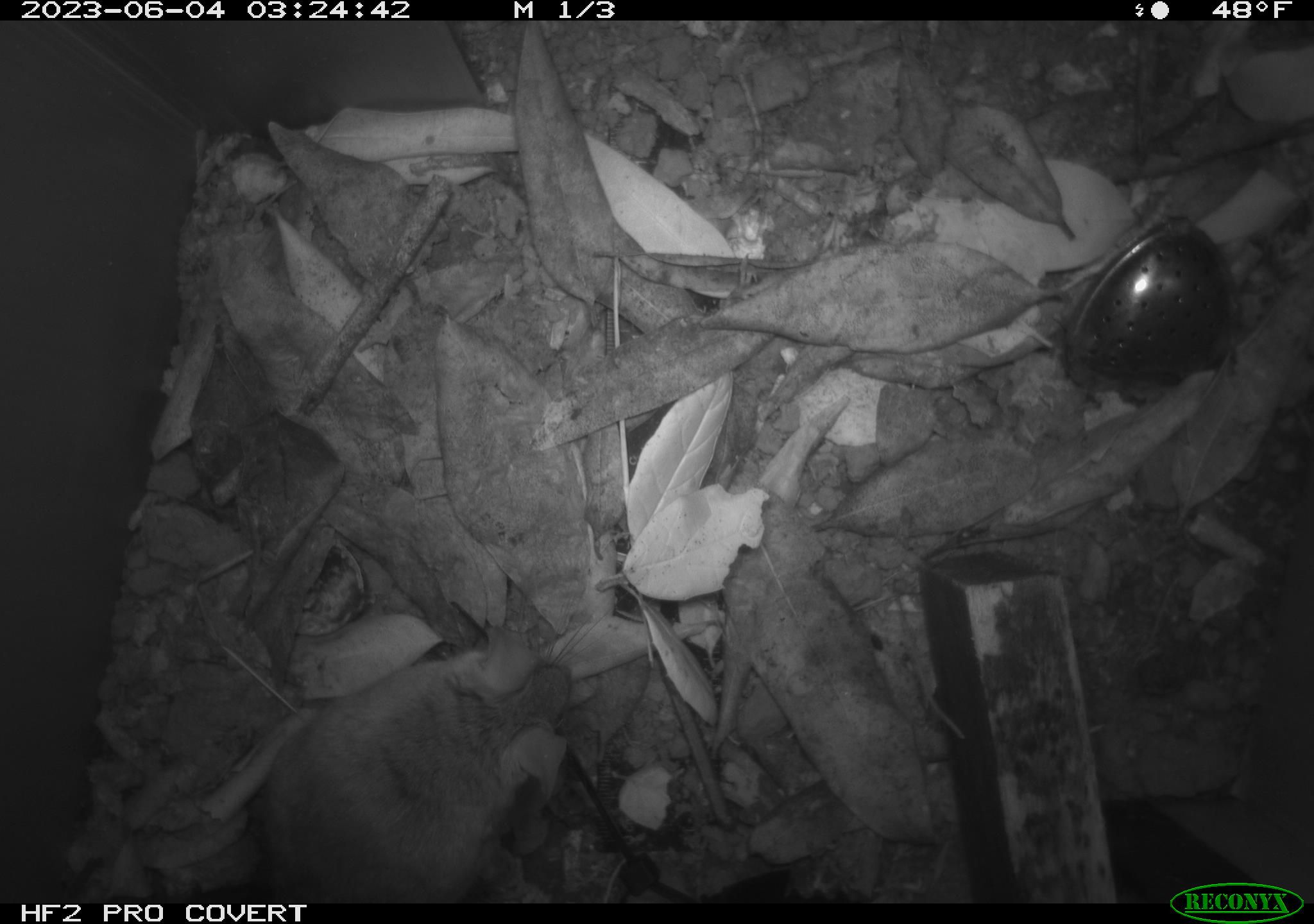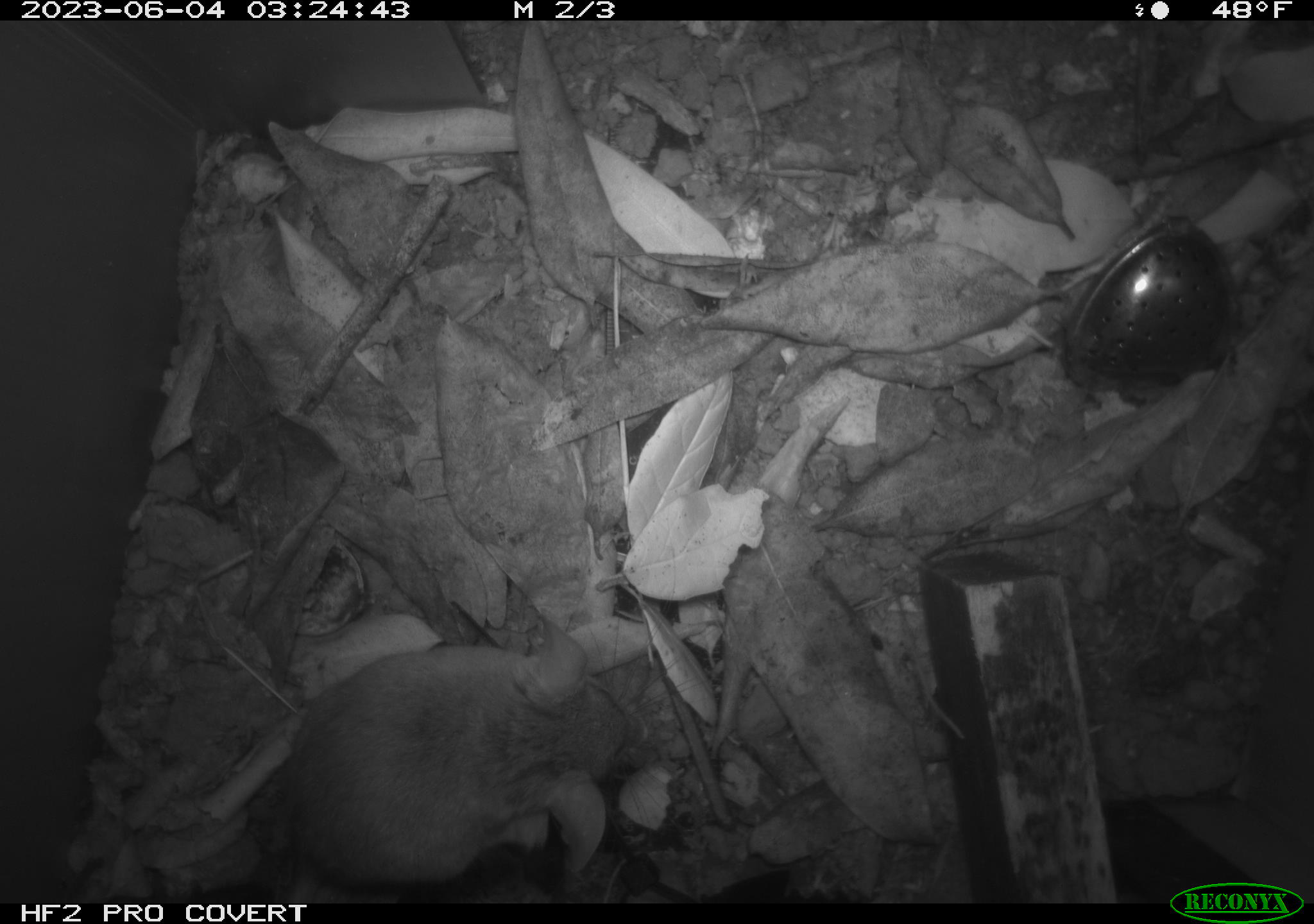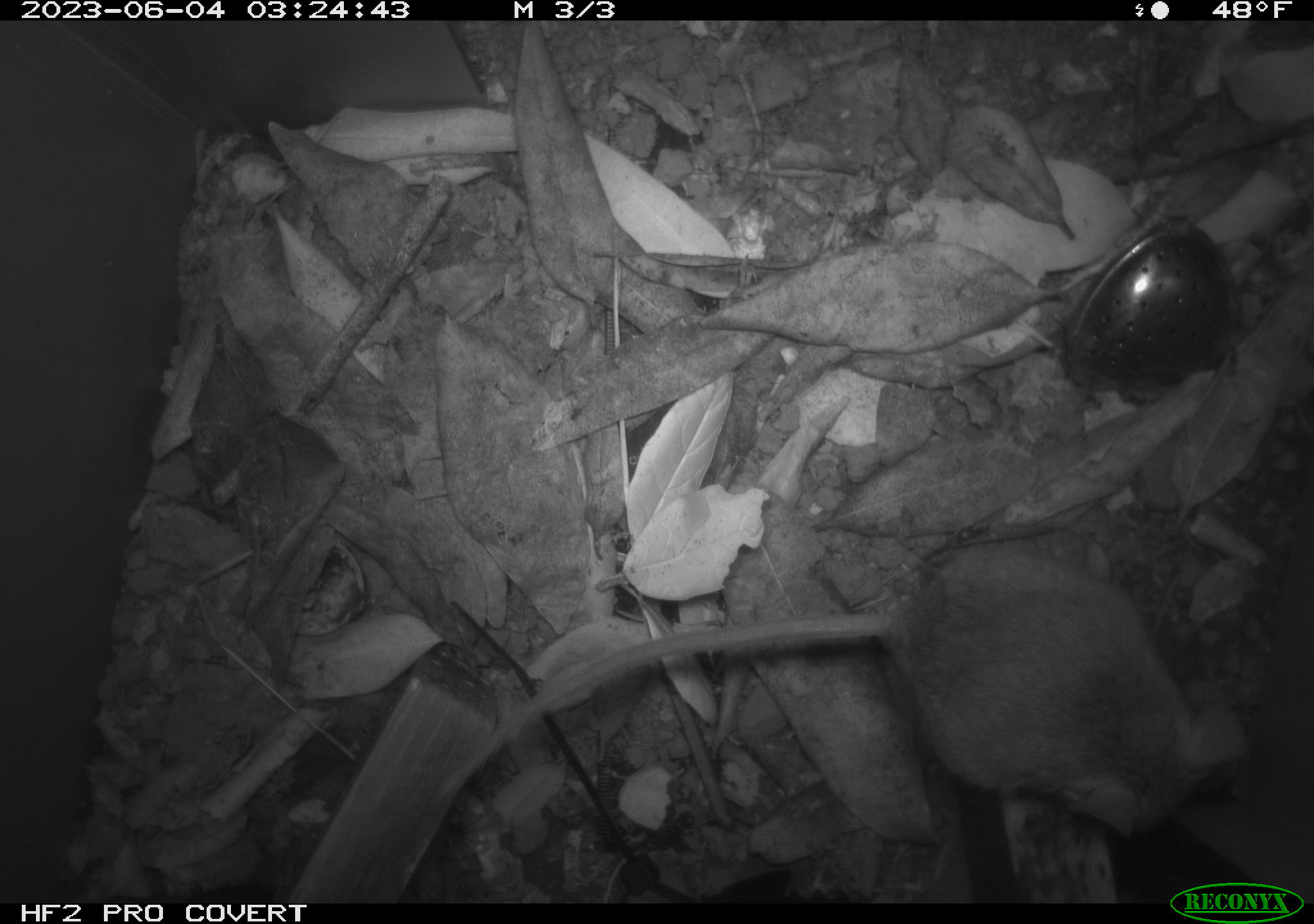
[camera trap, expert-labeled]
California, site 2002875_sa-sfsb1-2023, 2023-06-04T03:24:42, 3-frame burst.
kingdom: Animalia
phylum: Chordata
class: Mammalia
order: Rodentia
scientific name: Rodentia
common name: mouse species